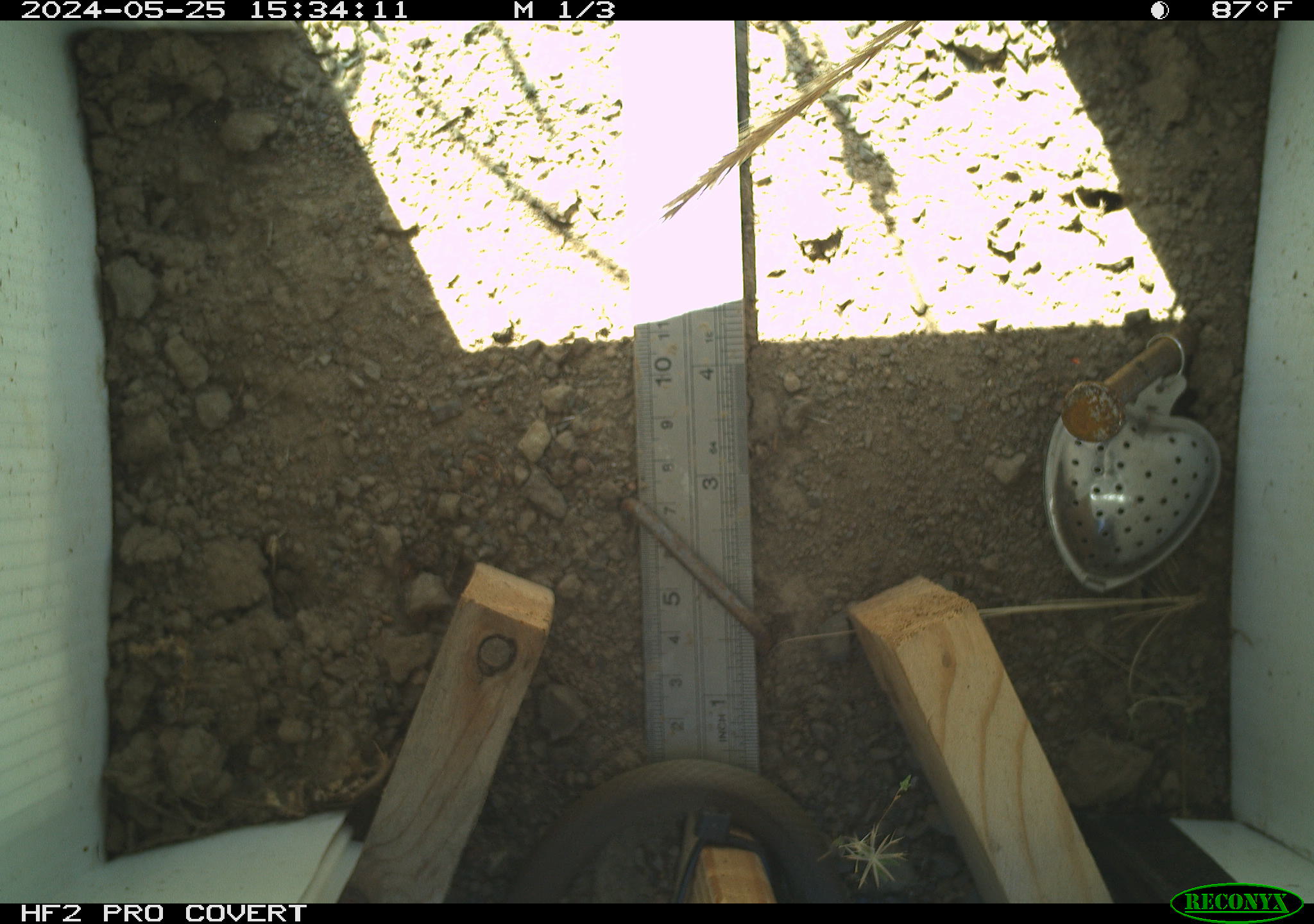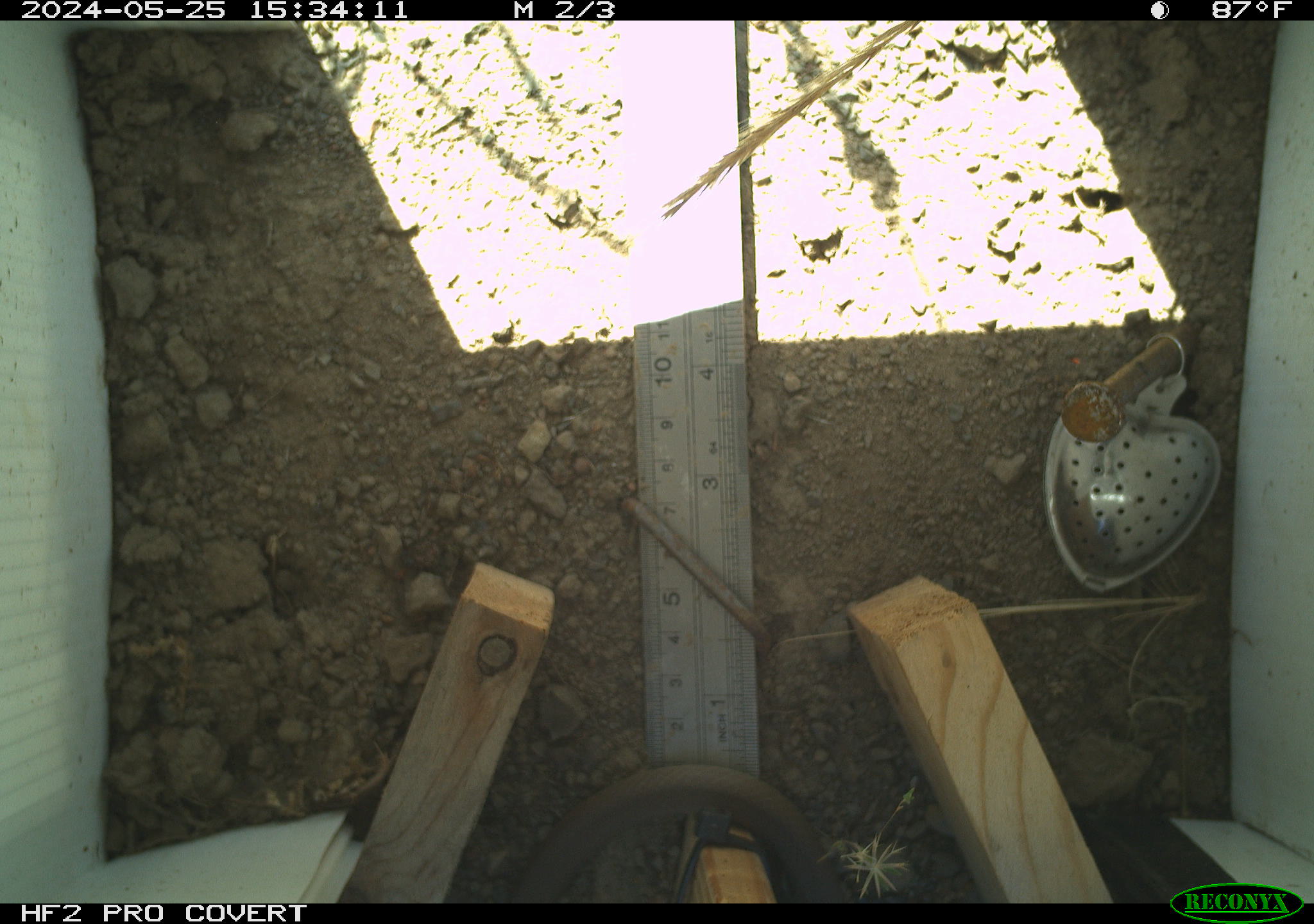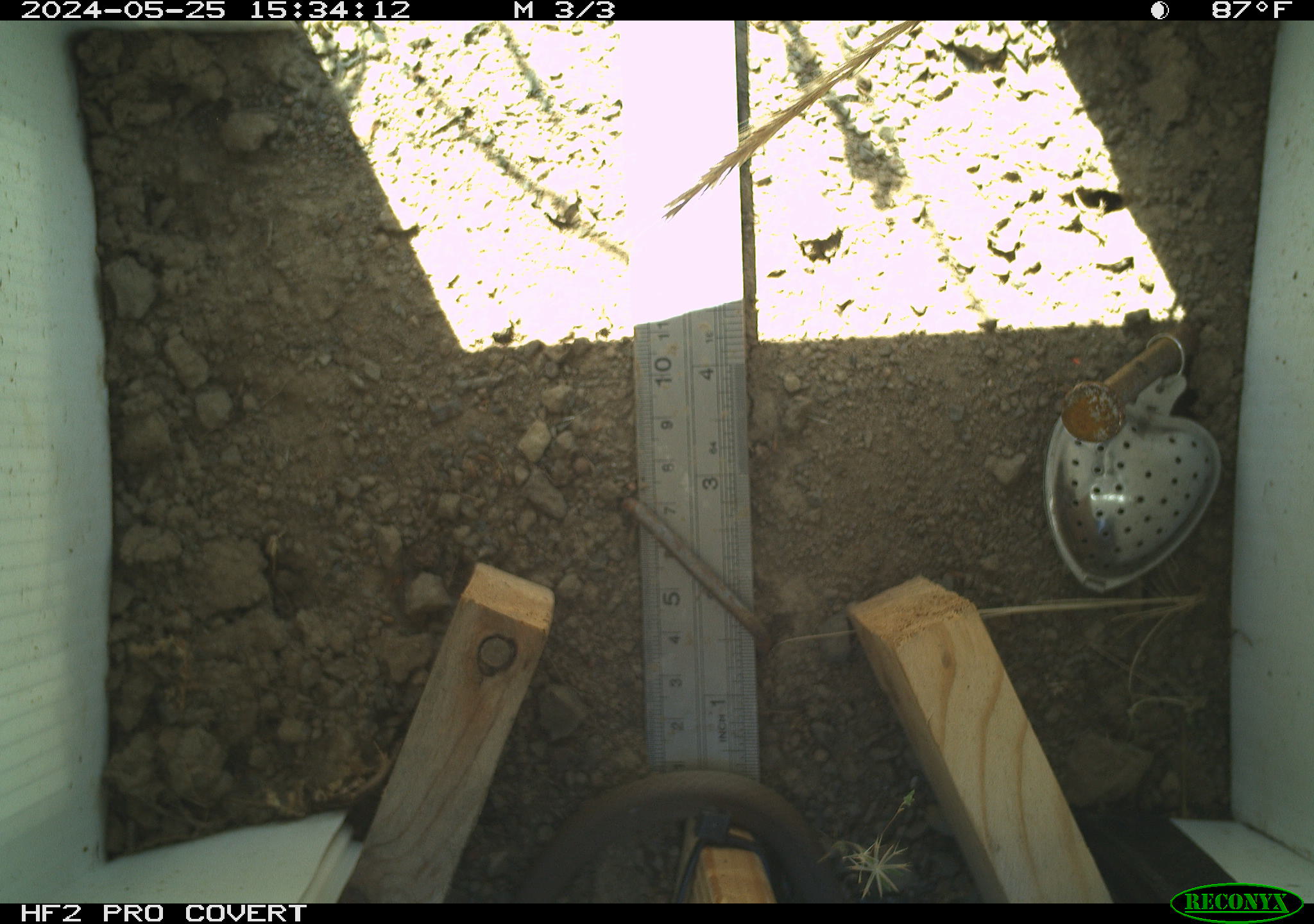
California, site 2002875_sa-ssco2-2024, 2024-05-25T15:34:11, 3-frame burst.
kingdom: Animalia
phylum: Chordata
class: Reptilia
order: Squamata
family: Colubridae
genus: Coluber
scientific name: Coluber constrictor mormon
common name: western yellow-bellied racer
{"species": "western yellow-bellied racer (Coluber constrictor mormon)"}